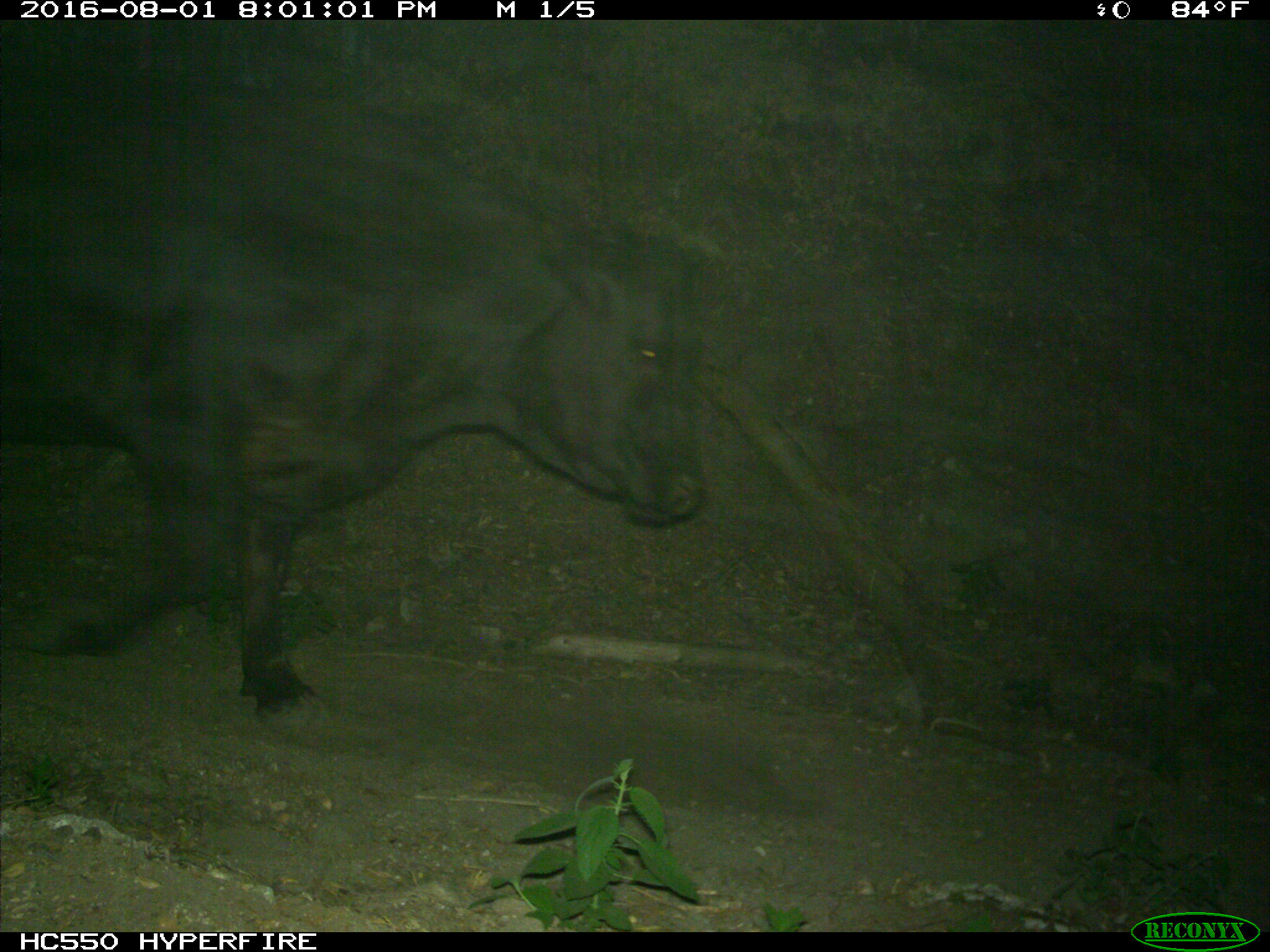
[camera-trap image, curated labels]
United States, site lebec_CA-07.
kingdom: Animalia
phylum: Chordata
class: Mammalia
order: Artiodactyla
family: Bovidae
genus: Bos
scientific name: Bos taurus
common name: domestic cow